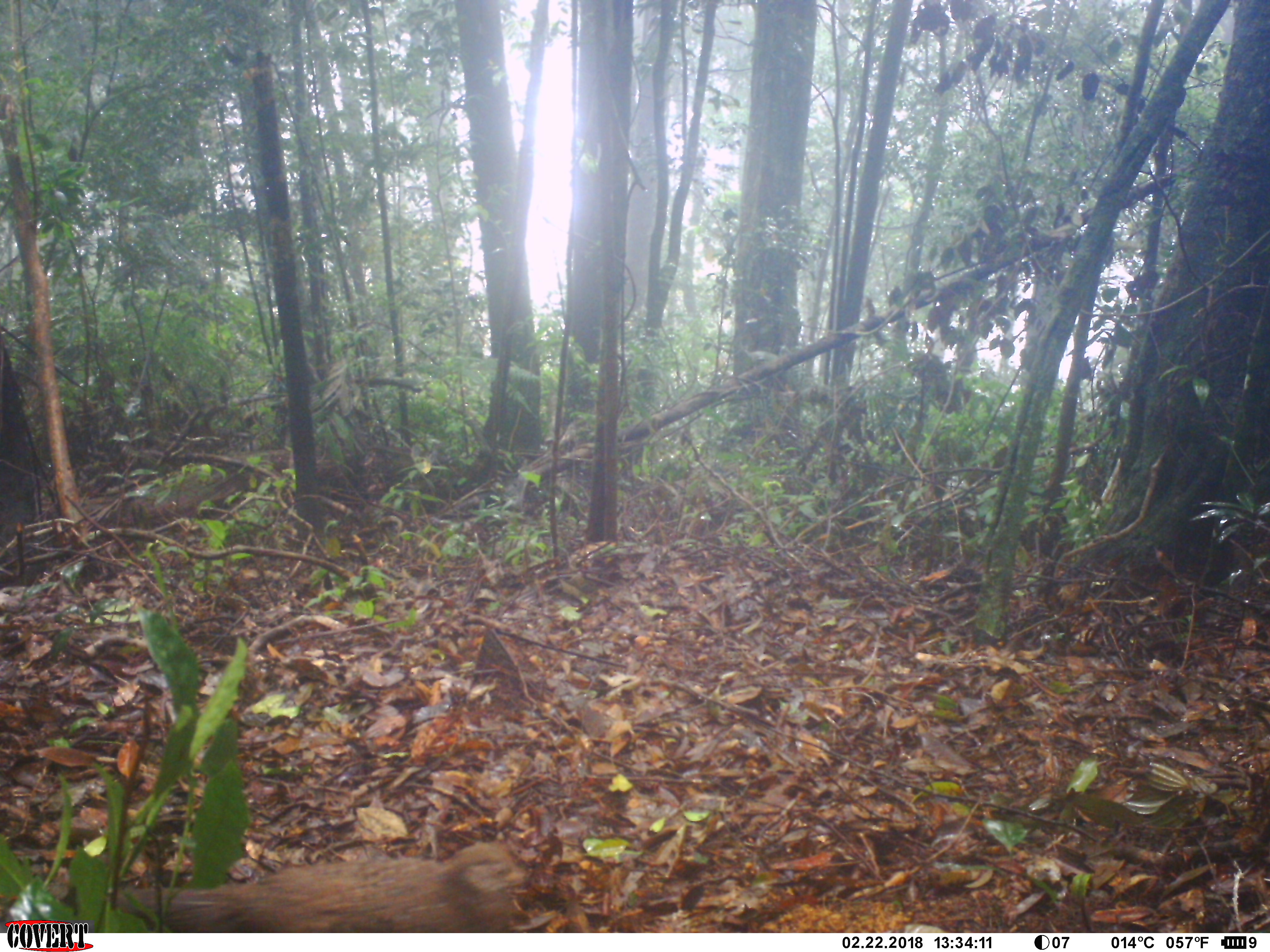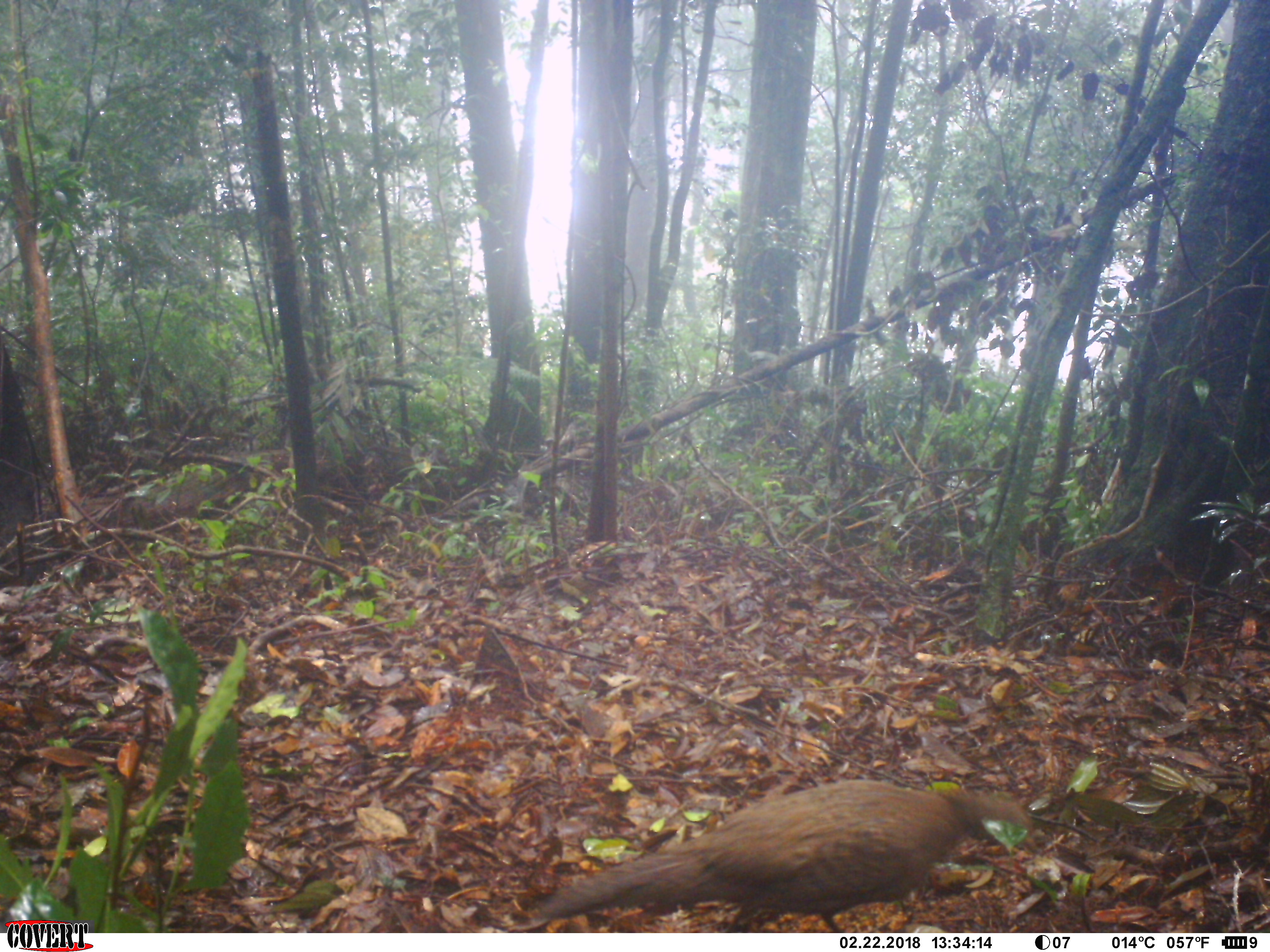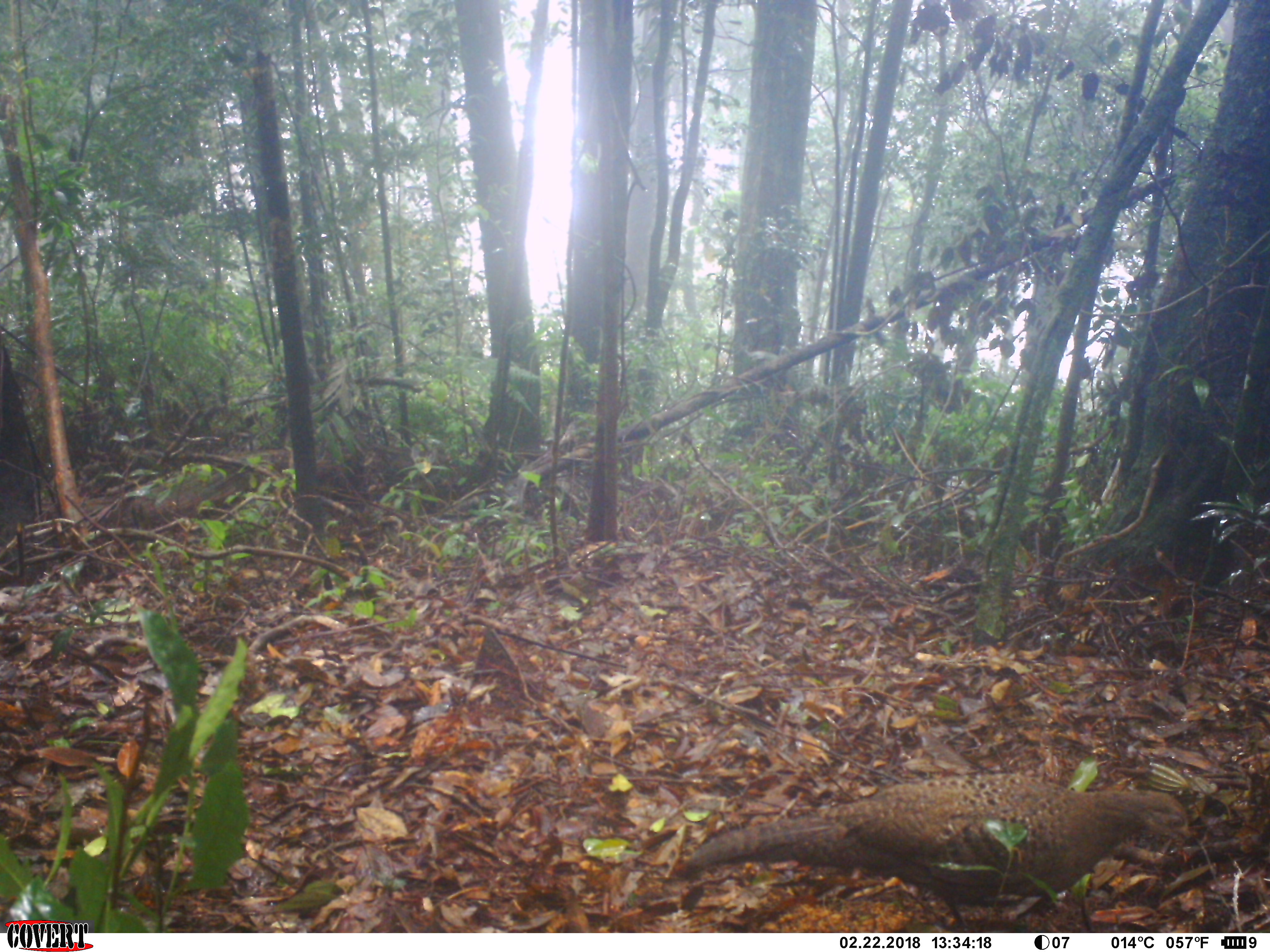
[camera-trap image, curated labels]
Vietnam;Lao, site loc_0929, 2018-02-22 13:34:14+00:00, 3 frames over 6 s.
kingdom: Animalia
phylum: Chordata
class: Aves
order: Galliformes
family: Phasianidae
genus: Polyplectron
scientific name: Polyplectron bicalcaratum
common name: gray peacock-pheasant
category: grey peacock pheasant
Grey peacock pheasant (gray peacock-pheasant) (Polyplectron bicalcaratum). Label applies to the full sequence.